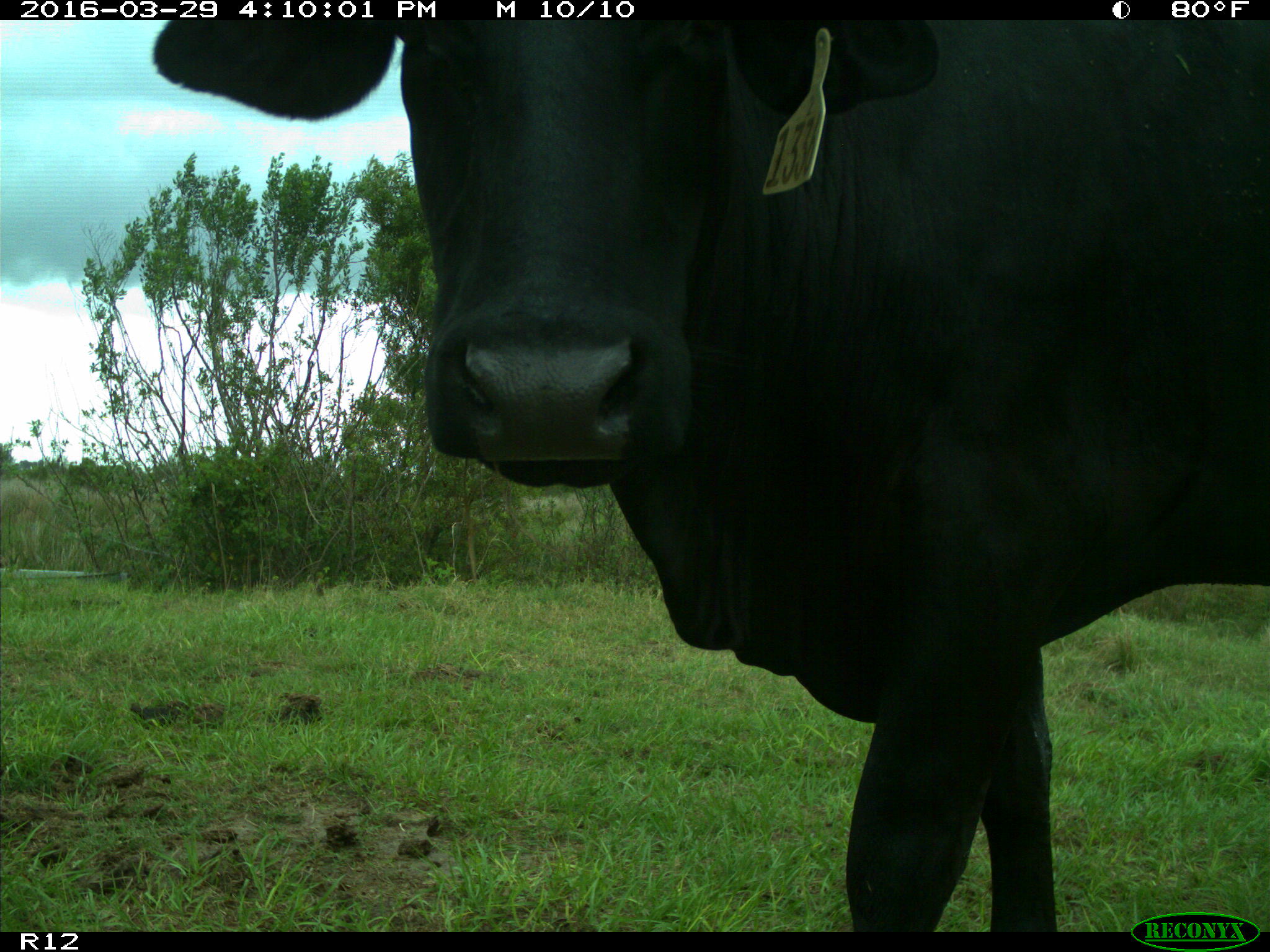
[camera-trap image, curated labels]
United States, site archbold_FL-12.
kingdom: Animalia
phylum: Chordata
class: Mammalia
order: Artiodactyla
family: Bovidae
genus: Bos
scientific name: Bos taurus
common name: domestic cow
Bos taurus (domestic cow).